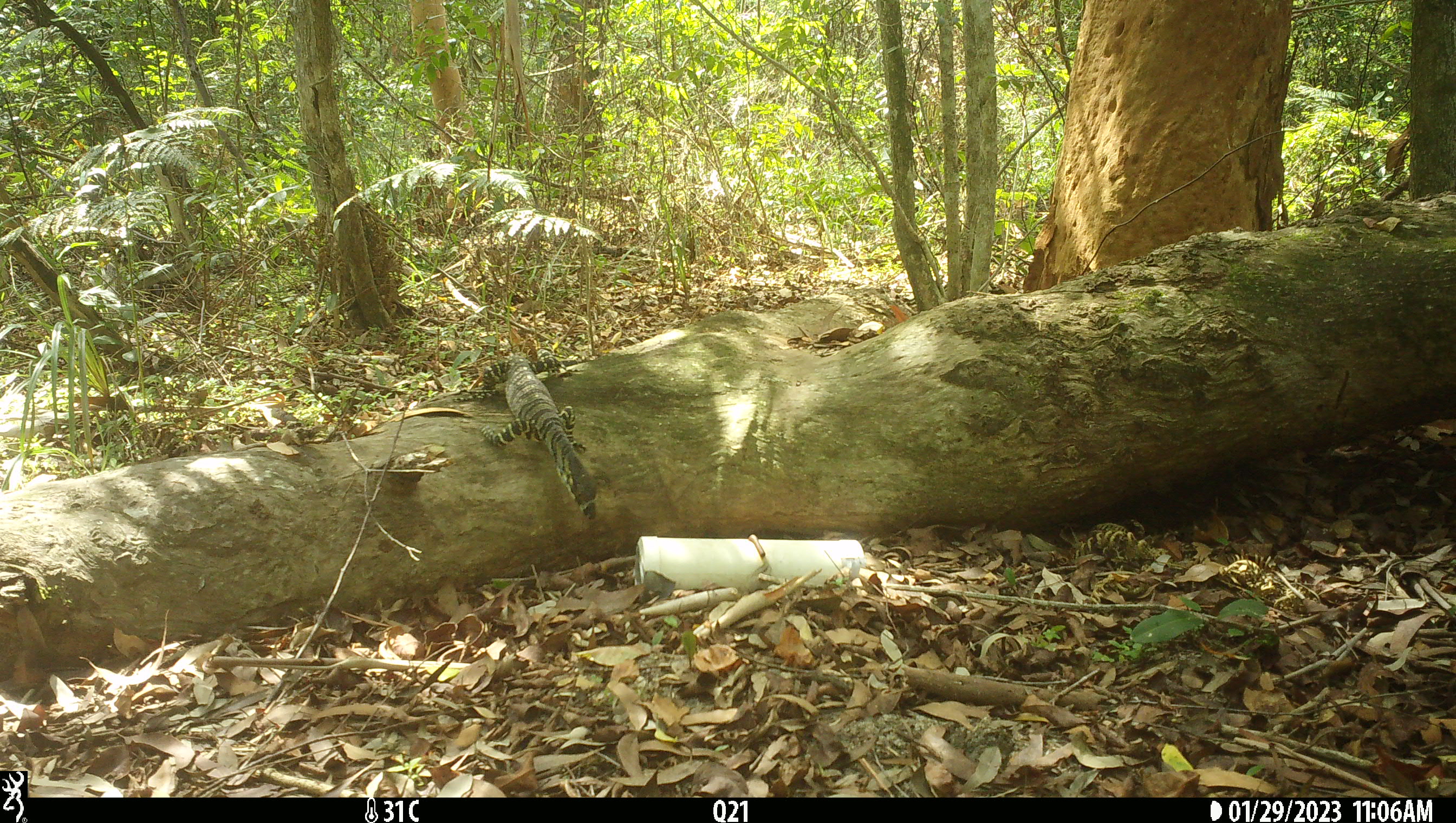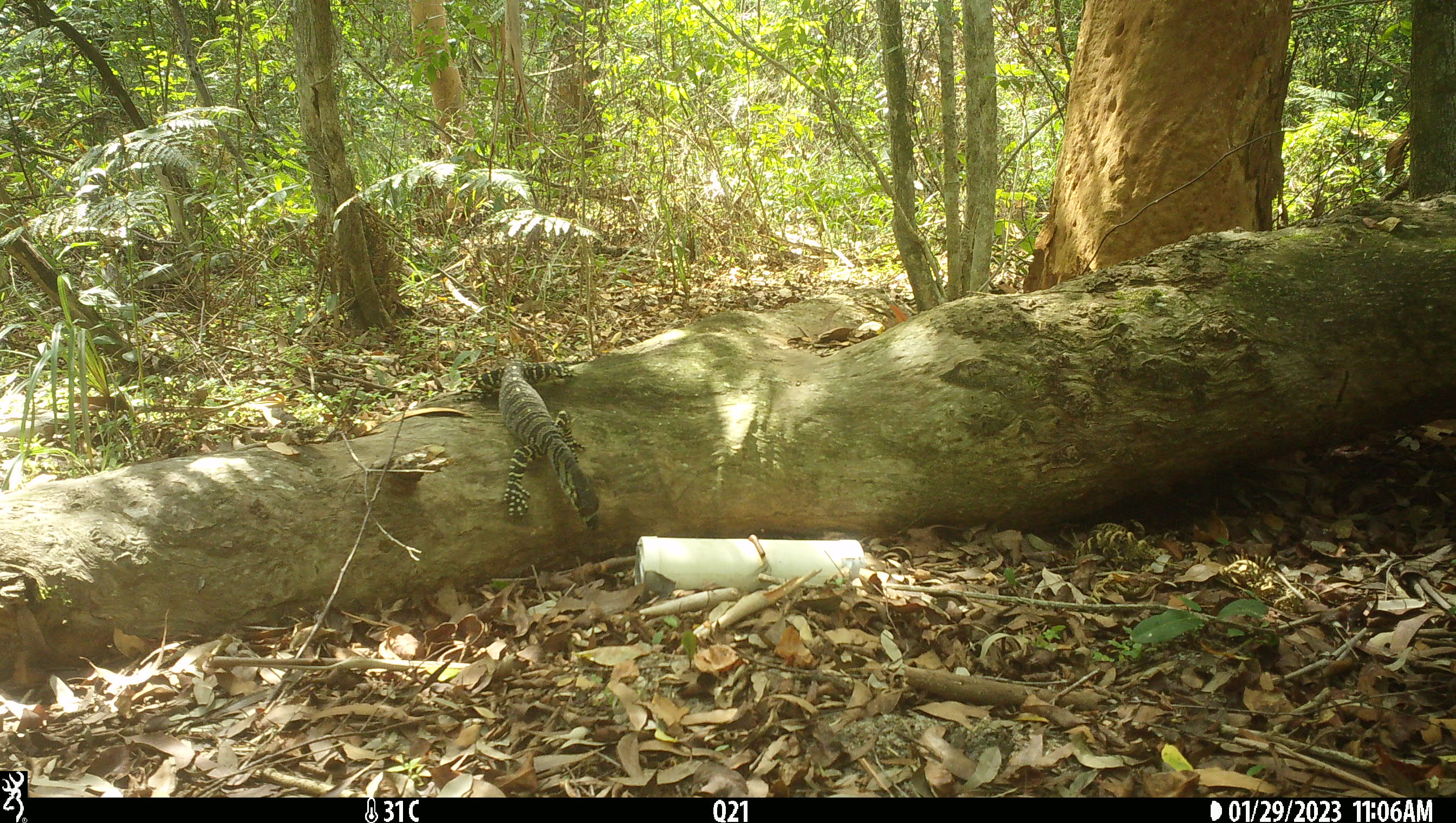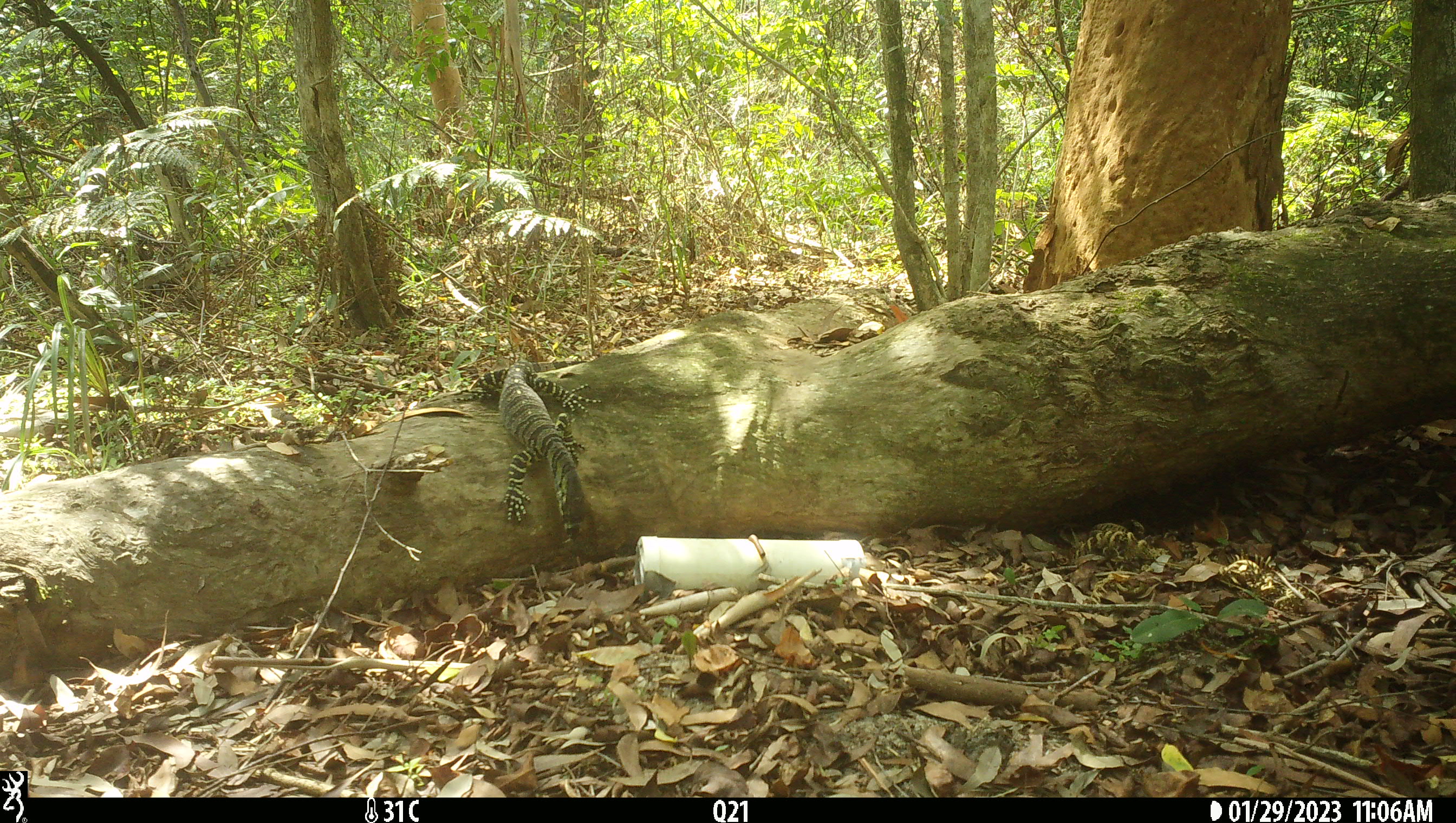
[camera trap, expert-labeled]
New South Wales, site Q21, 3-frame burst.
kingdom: Animalia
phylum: Chordata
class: Reptilia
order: Squamata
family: Varanidae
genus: Varanus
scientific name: Varanus varius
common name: lace monitor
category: goanna